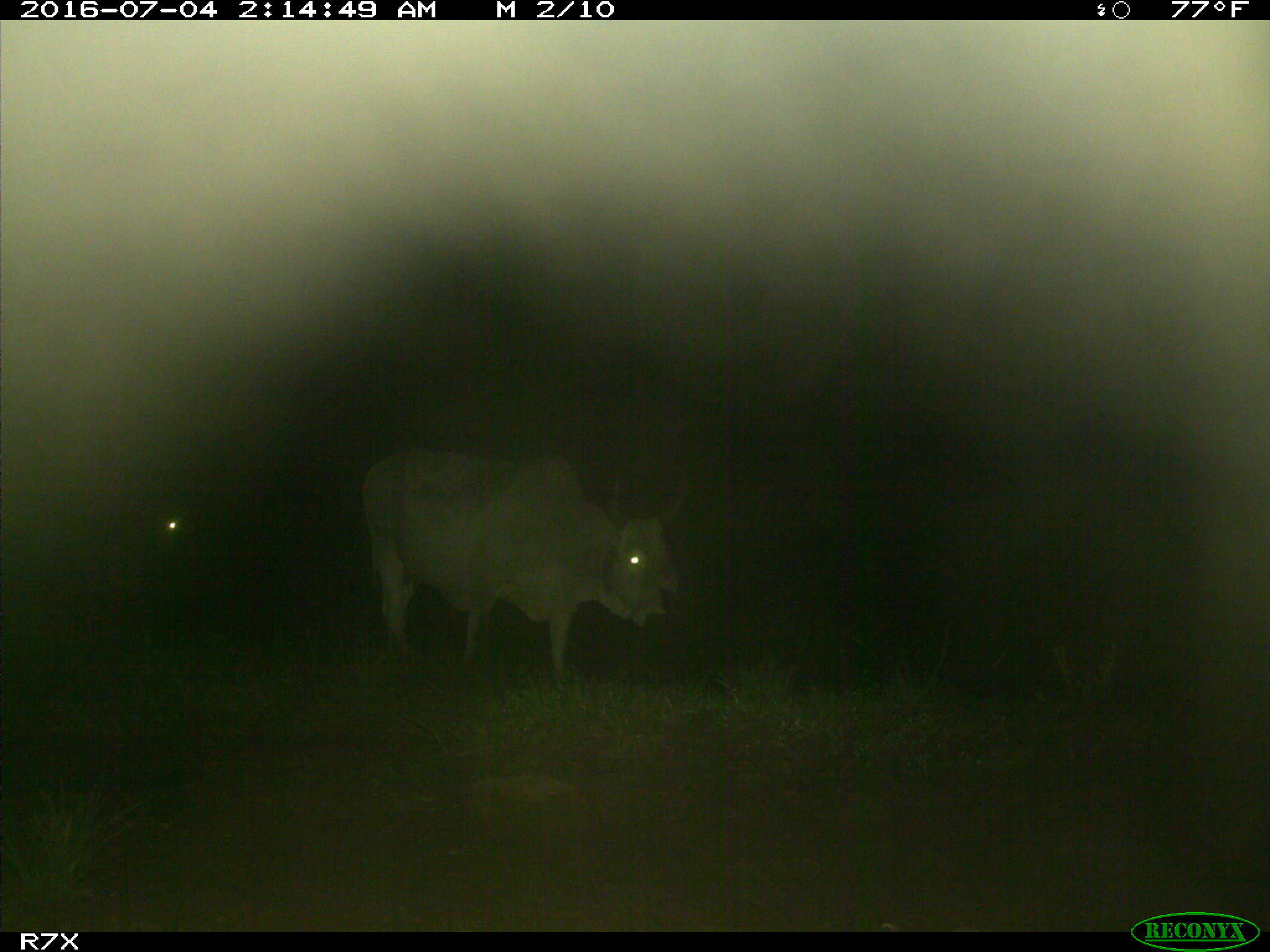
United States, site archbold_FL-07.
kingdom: Animalia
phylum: Chordata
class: Mammalia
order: Artiodactyla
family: Bovidae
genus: Bos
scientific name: Bos taurus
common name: domestic cow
Bos taurus (domestic cow).